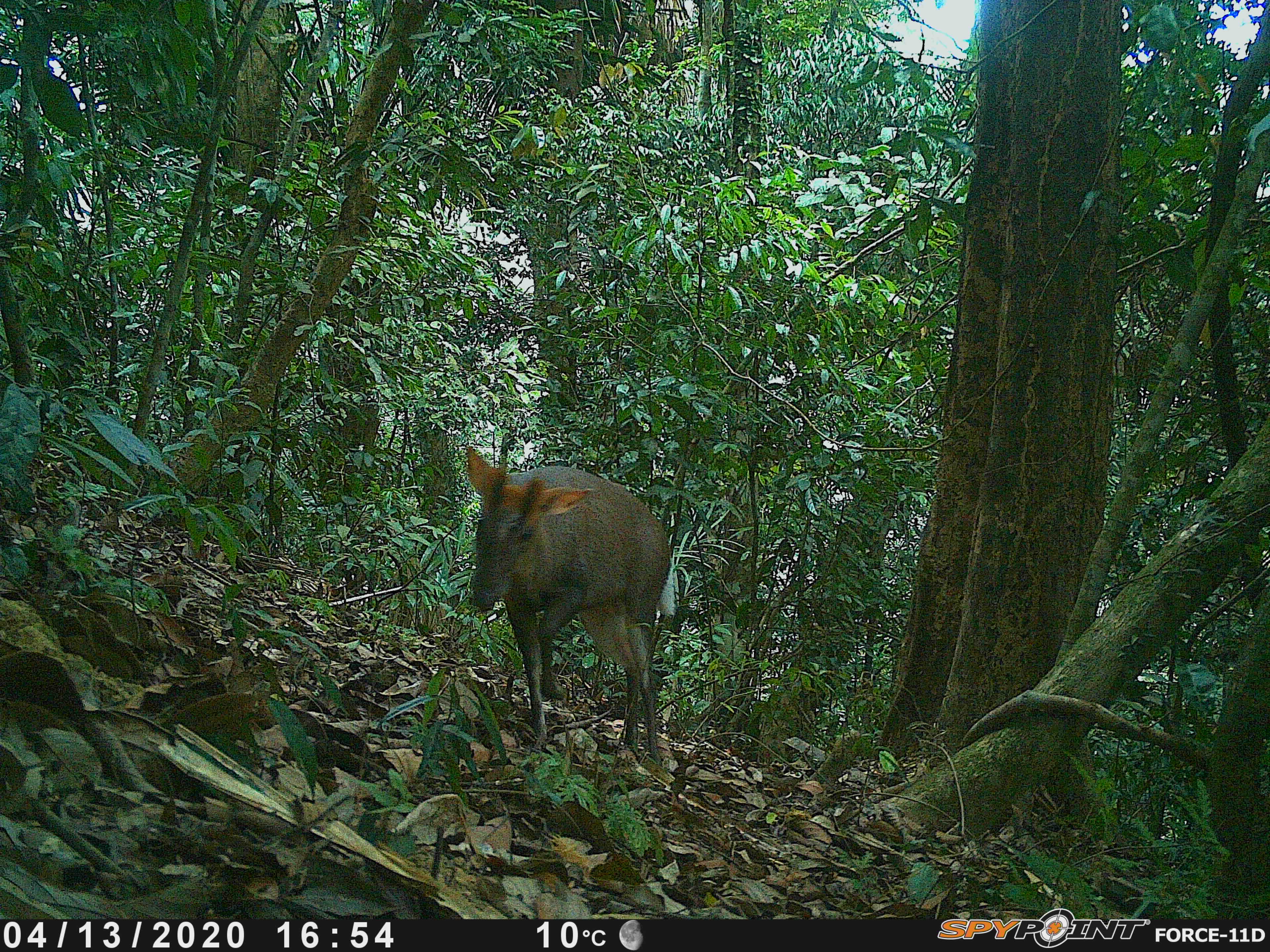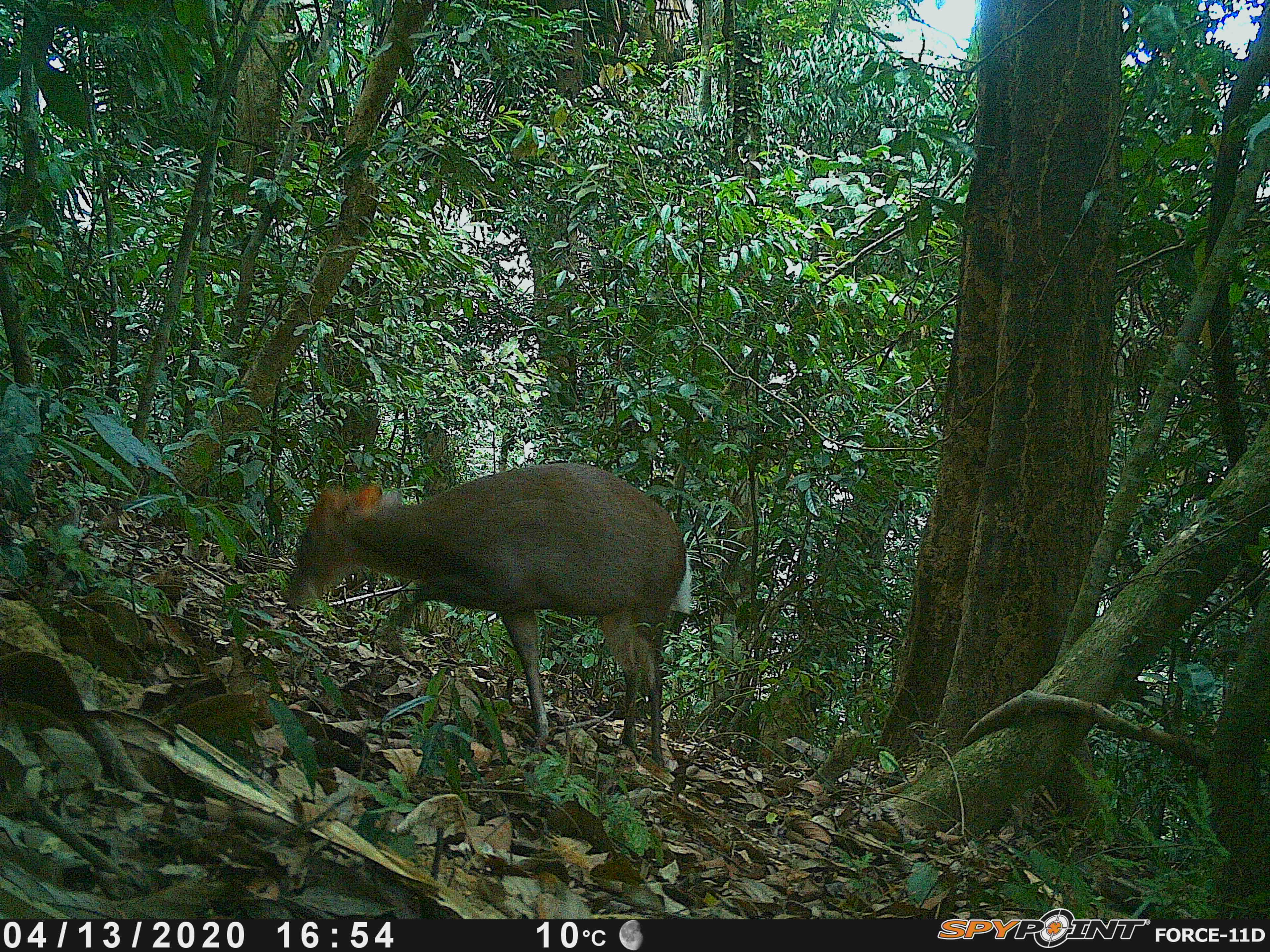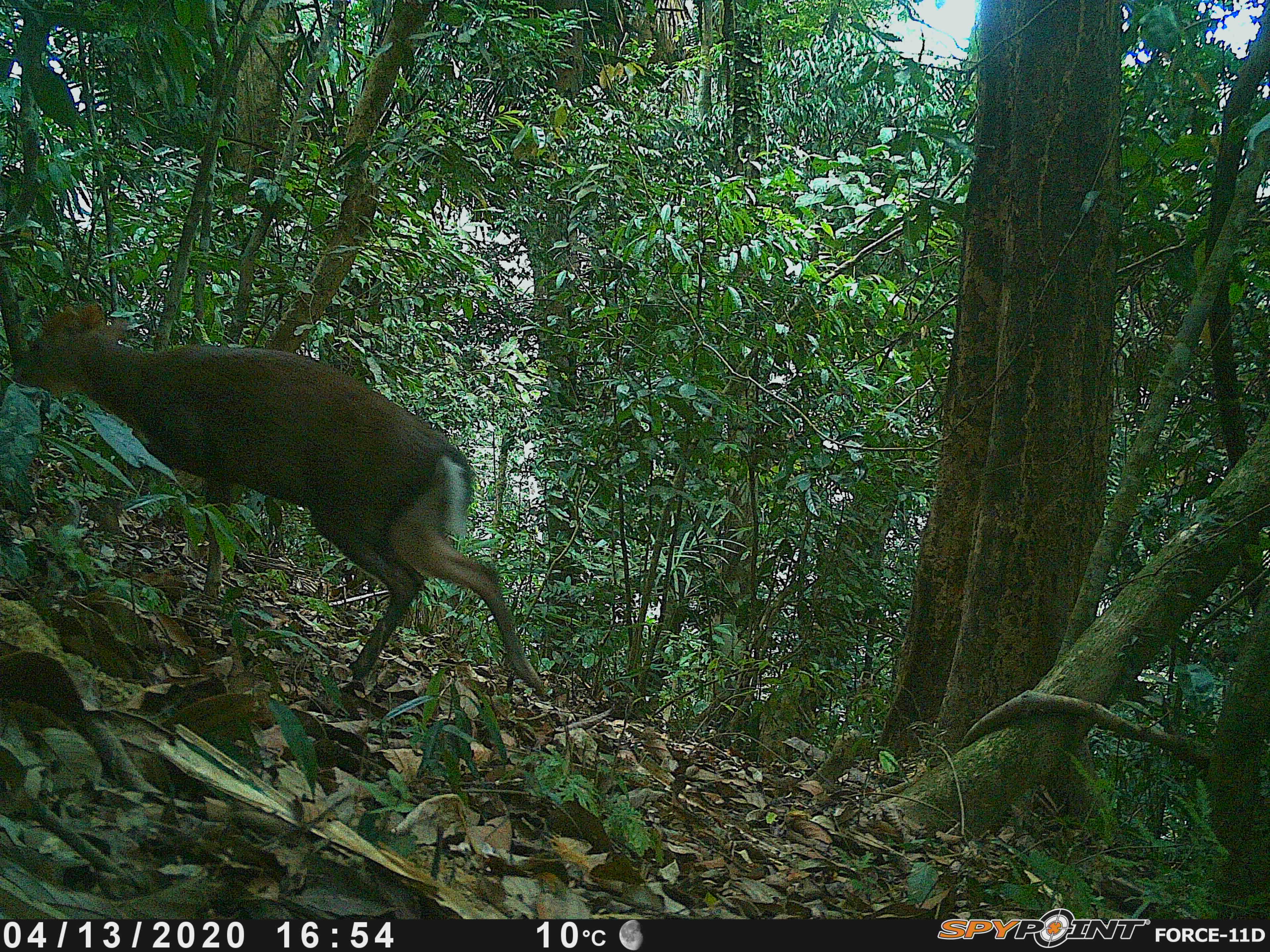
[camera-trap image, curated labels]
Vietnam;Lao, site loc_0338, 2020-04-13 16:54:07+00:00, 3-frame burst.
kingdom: Animalia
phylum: Chordata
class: Mammalia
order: Artiodactyla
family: Cervidae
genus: Muntiacus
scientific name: Muntiacus rooseveltorum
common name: roosevelt's muntjac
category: roosevelts muntjac group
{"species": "roosevelts muntjac group (roosevelt's muntjac) (Muntiacus rooseveltorum)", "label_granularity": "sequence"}